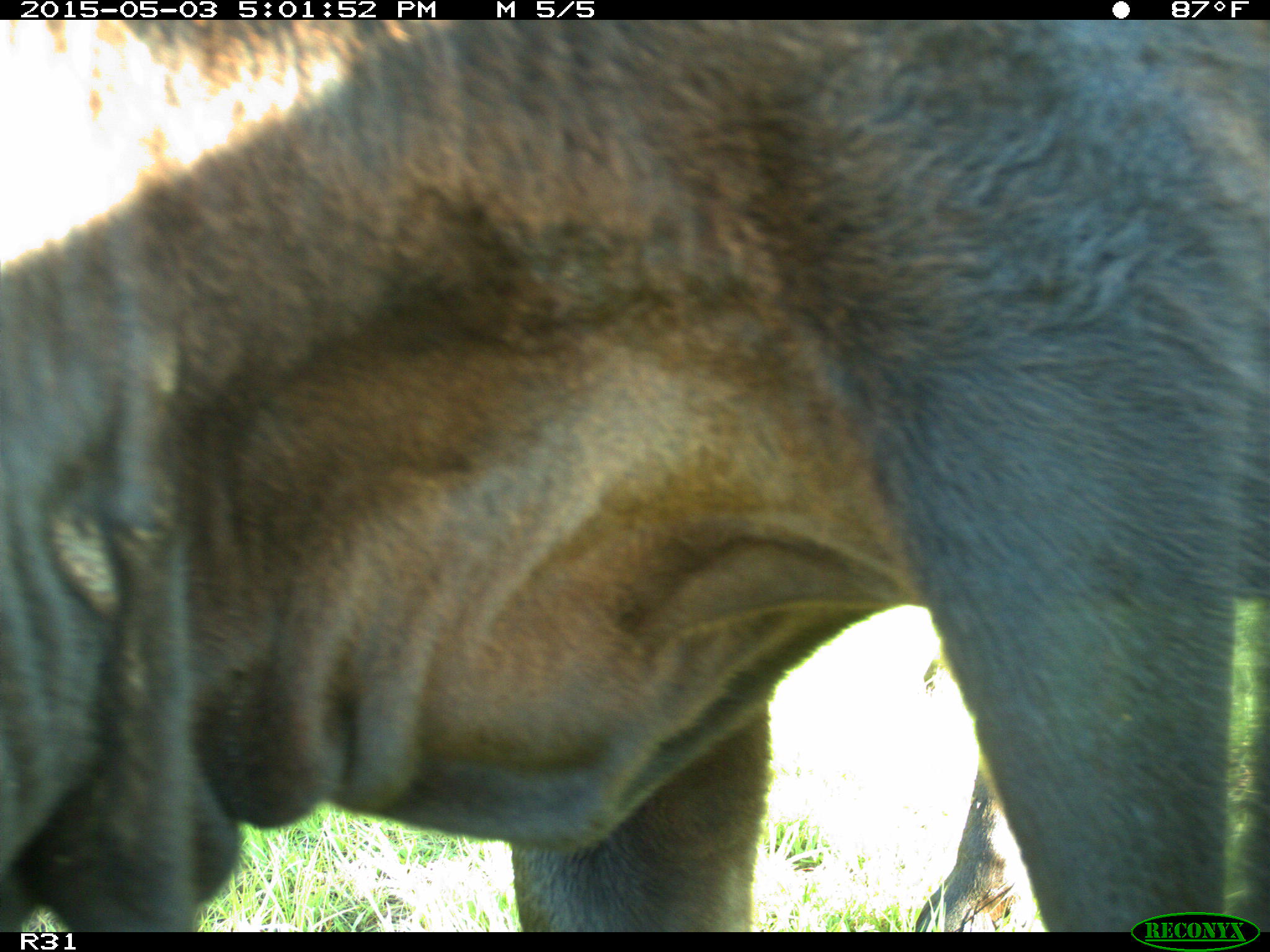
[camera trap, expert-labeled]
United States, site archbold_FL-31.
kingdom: Animalia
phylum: Chordata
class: Mammalia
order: Artiodactyla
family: Bovidae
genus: Bos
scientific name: Bos taurus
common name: domestic cow